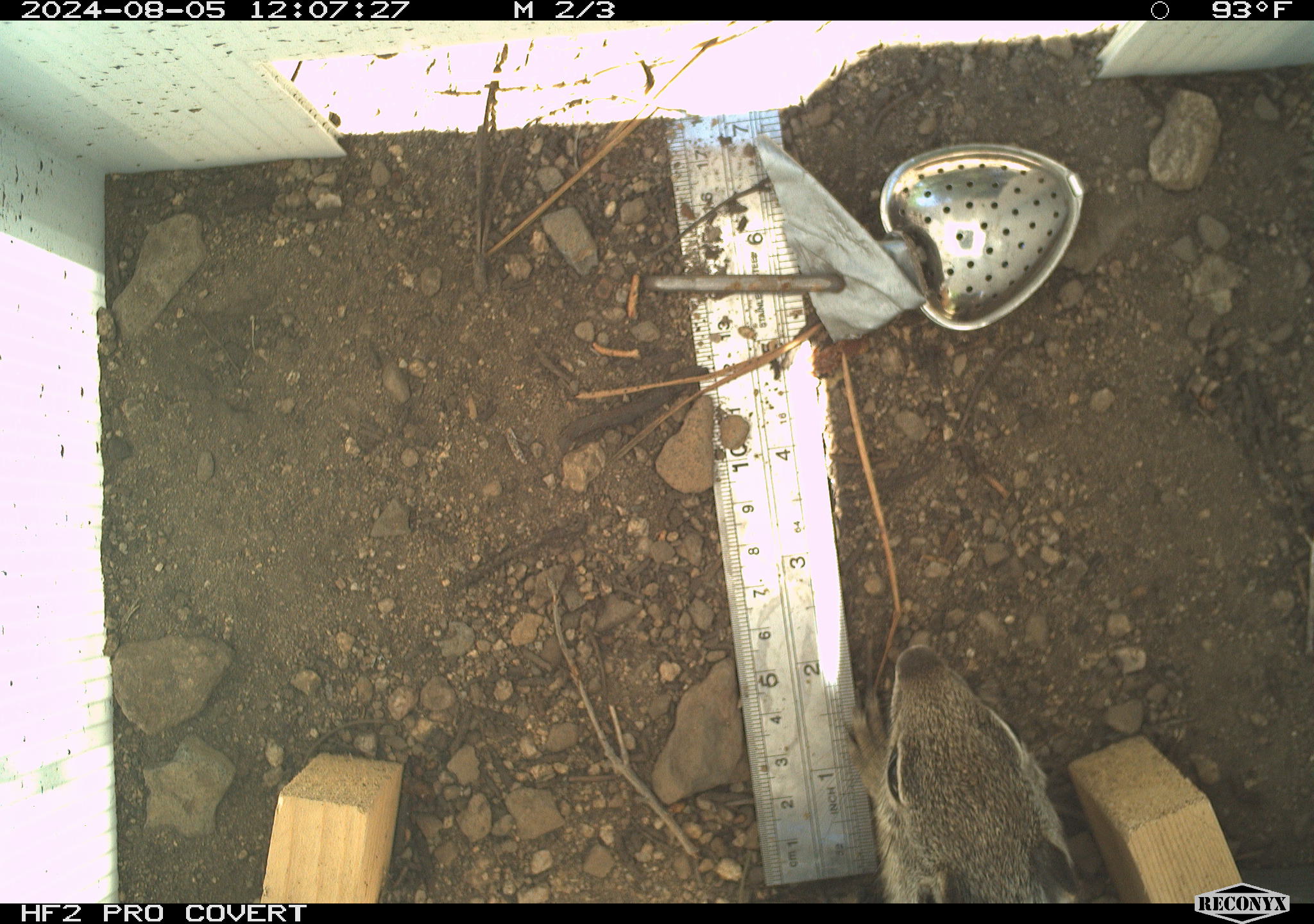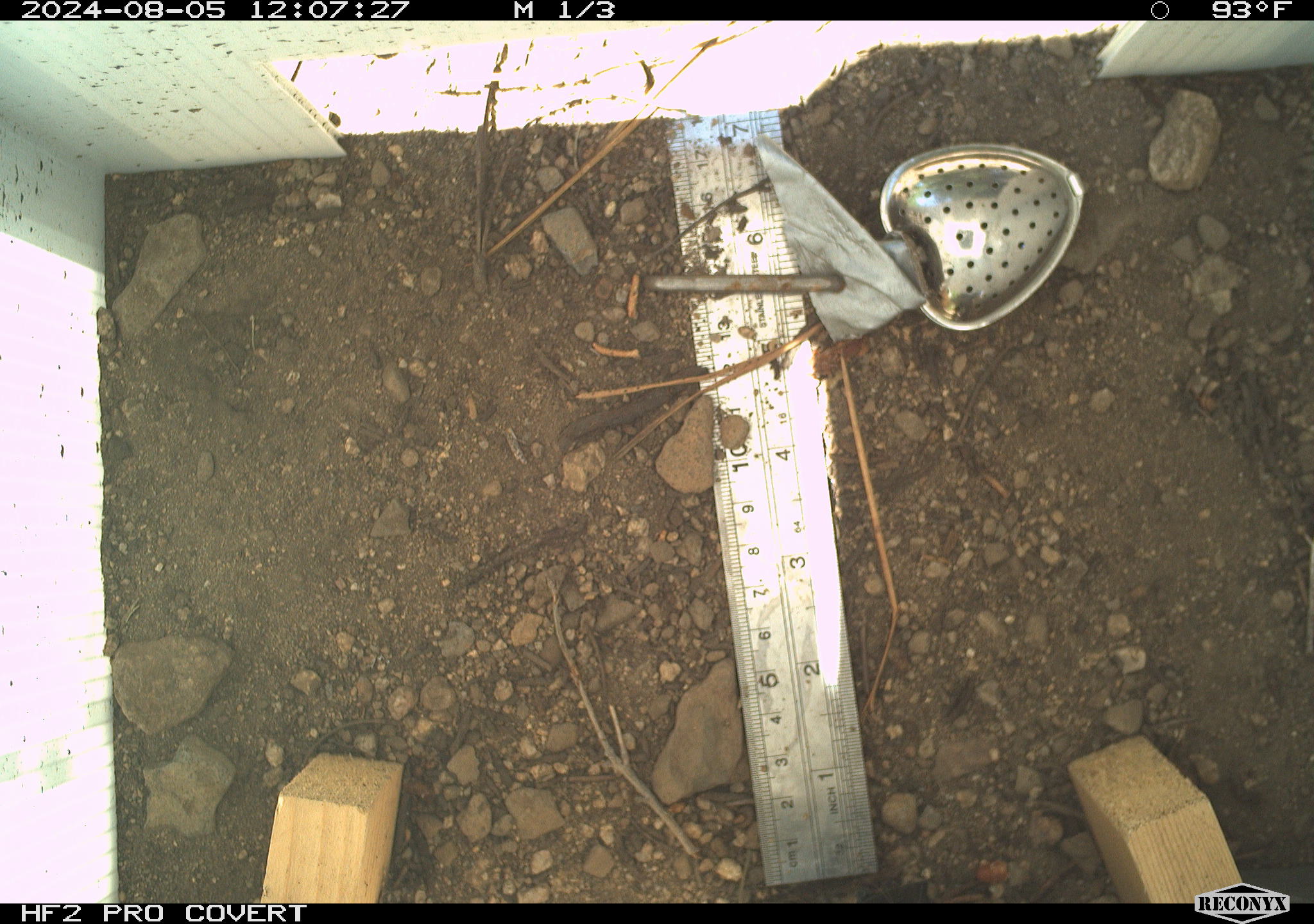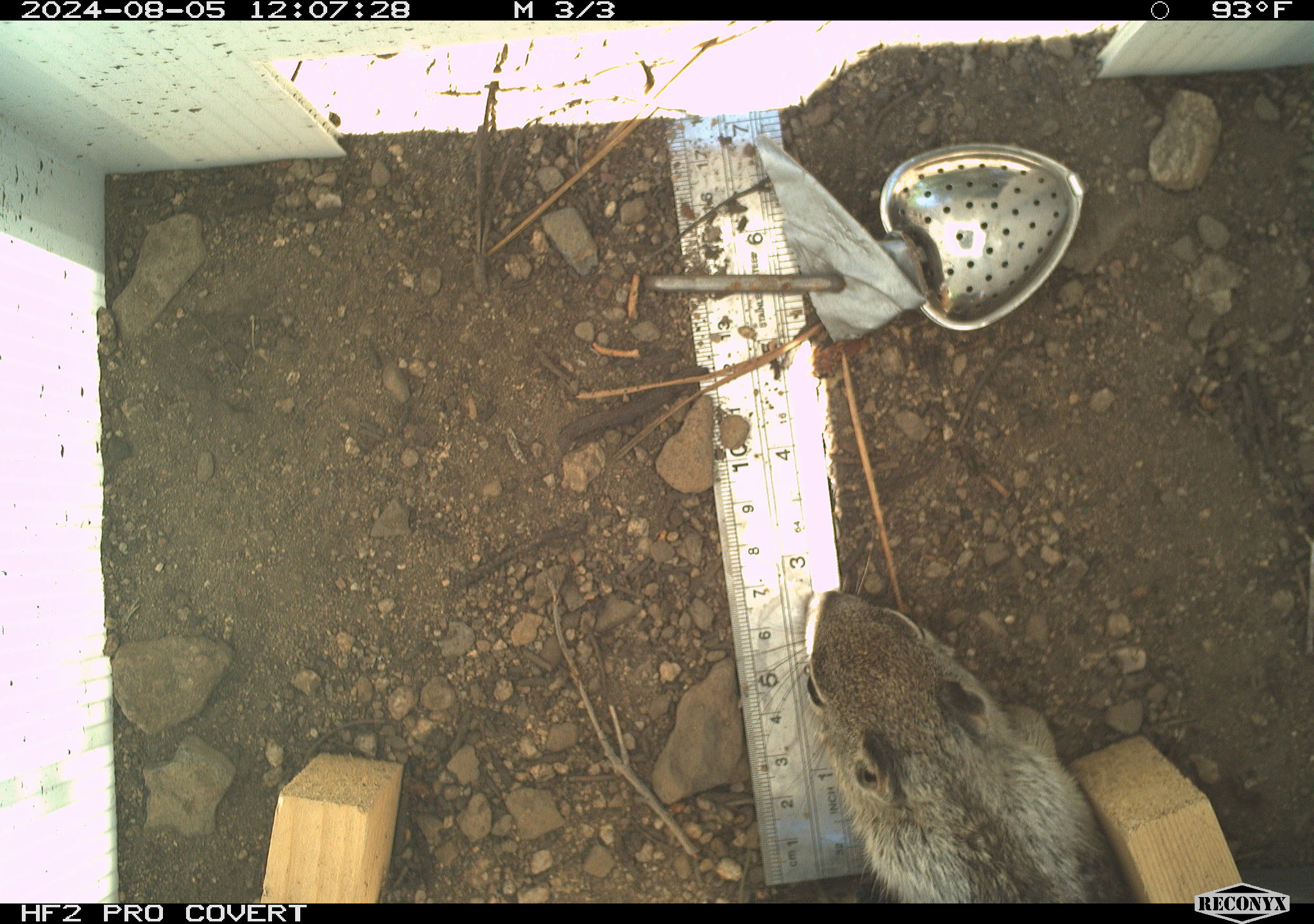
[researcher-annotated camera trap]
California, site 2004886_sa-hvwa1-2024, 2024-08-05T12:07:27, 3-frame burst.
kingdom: Animalia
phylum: Chordata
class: Mammalia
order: Rodentia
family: Sciuridae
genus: Otospermophilus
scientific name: Otospermophilus beecheyi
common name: california ground squirrel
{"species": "california ground squirrel (Otospermophilus beecheyi)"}